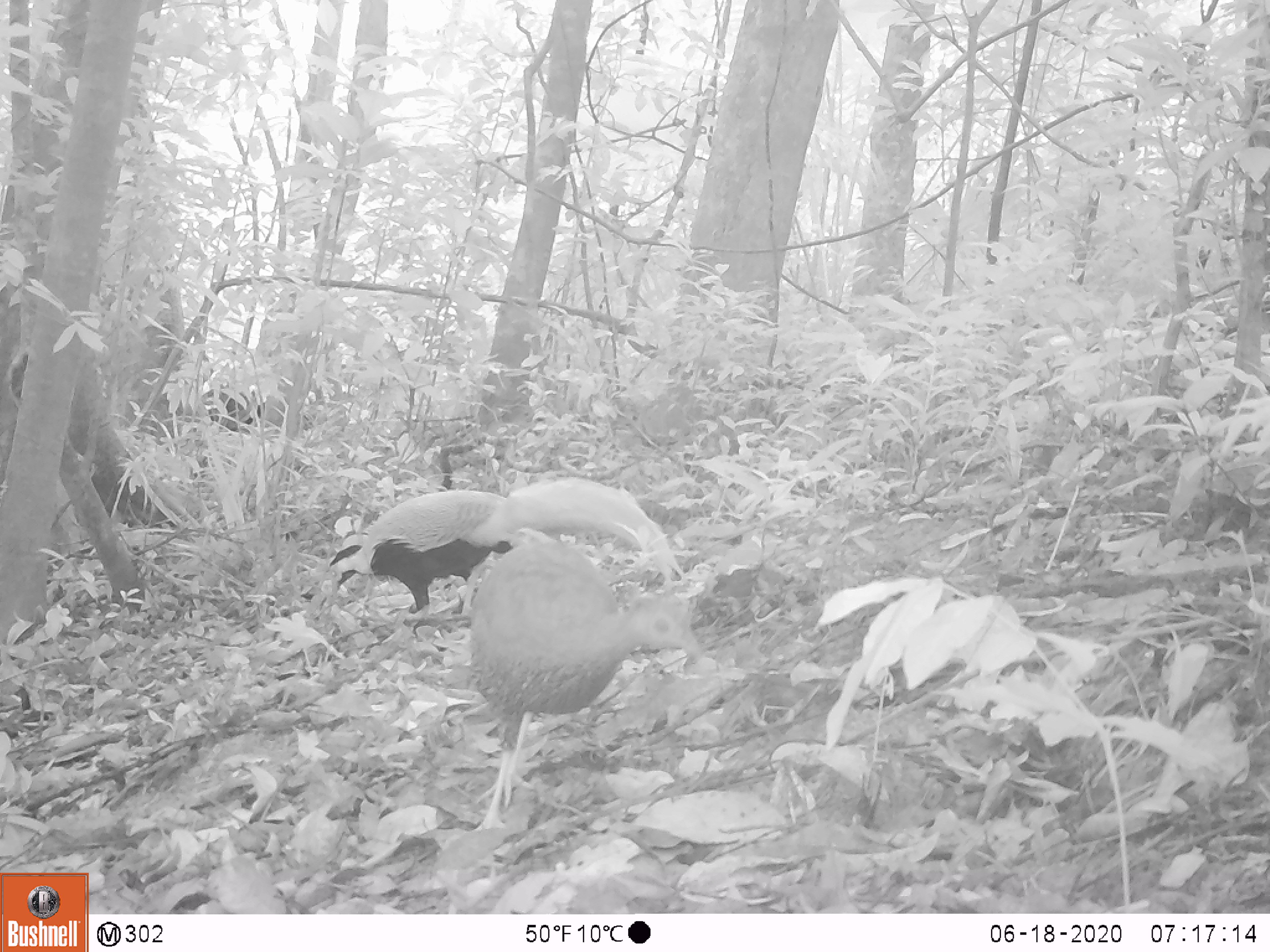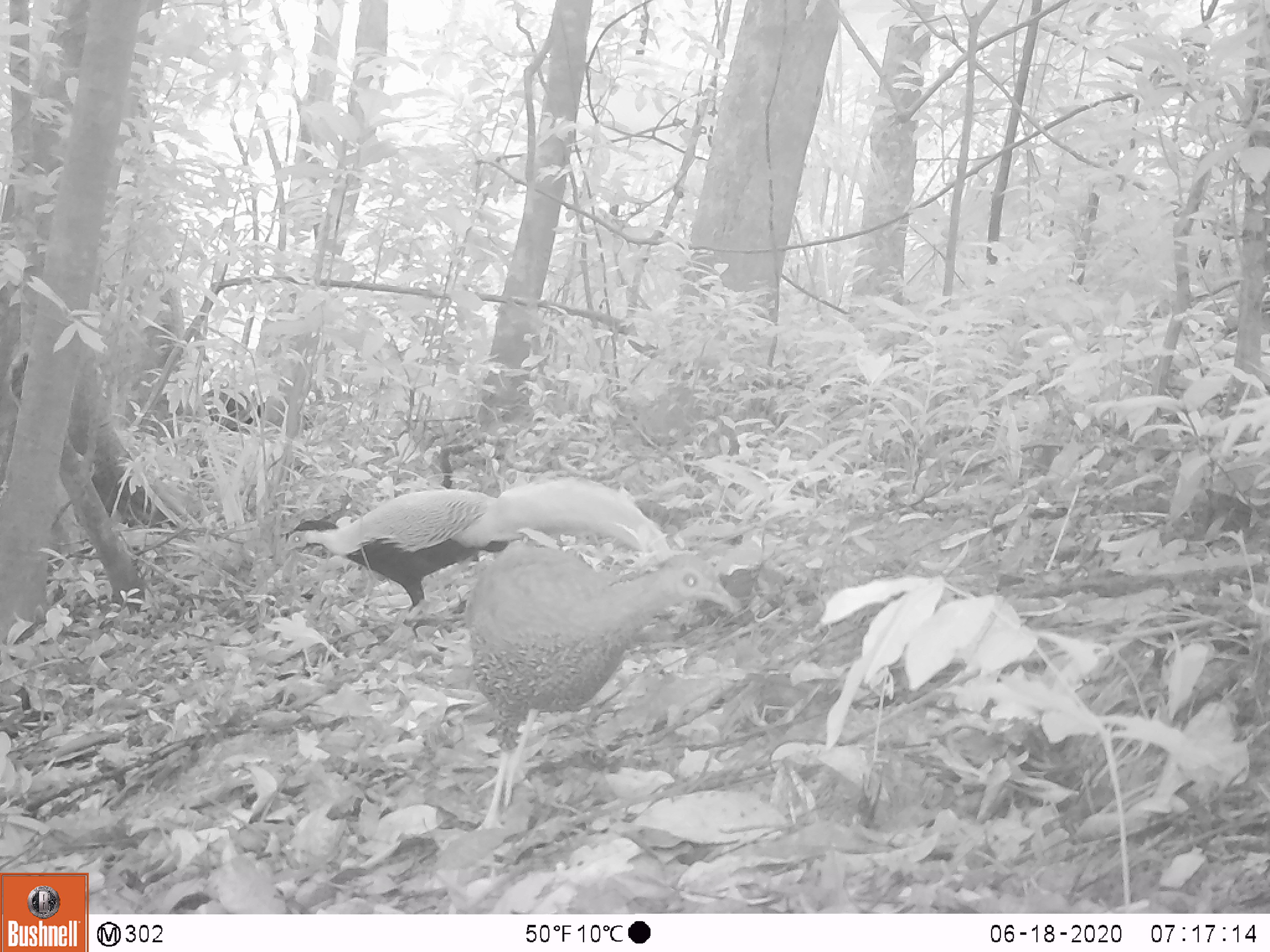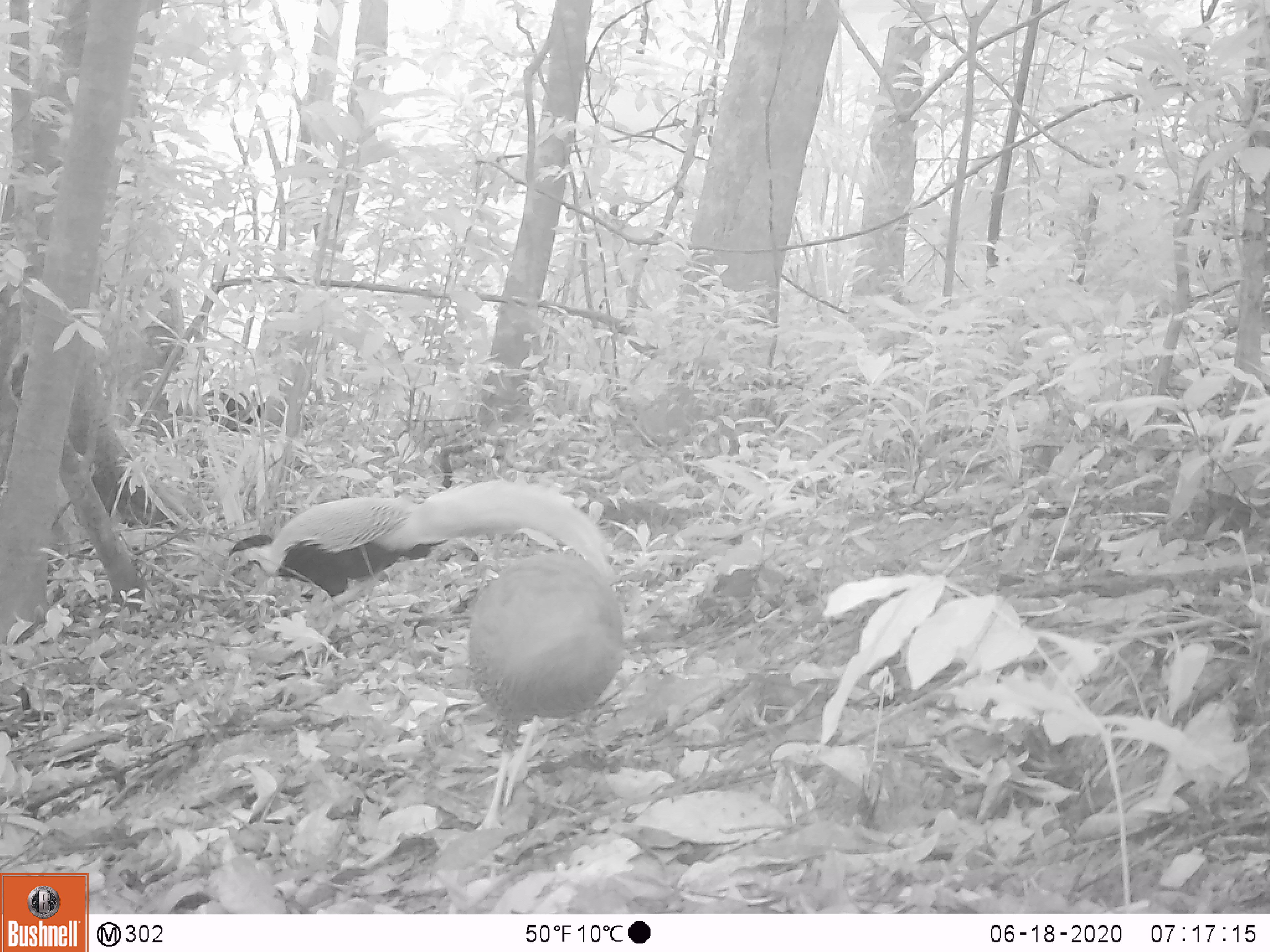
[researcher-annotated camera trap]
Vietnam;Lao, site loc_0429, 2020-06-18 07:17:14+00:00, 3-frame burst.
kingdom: Animalia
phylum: Chordata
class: Aves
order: Galliformes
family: Phasianidae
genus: Lophura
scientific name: Lophura nycthemera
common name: silver pheasant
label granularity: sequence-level